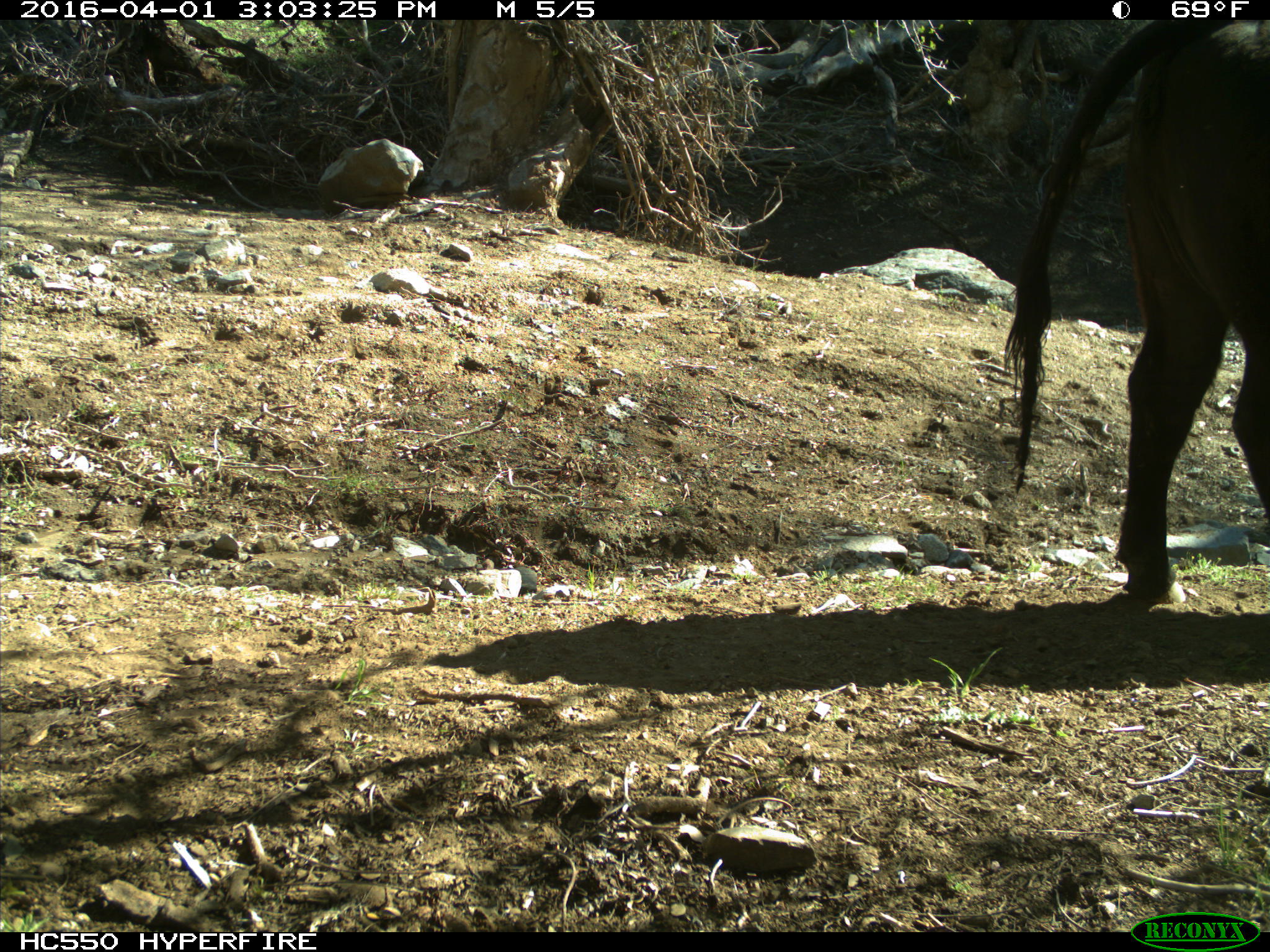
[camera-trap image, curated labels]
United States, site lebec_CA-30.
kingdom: Animalia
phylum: Chordata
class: Mammalia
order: Artiodactyla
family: Bovidae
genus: Bos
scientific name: Bos taurus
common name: domestic cow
Bos taurus (domestic cow).